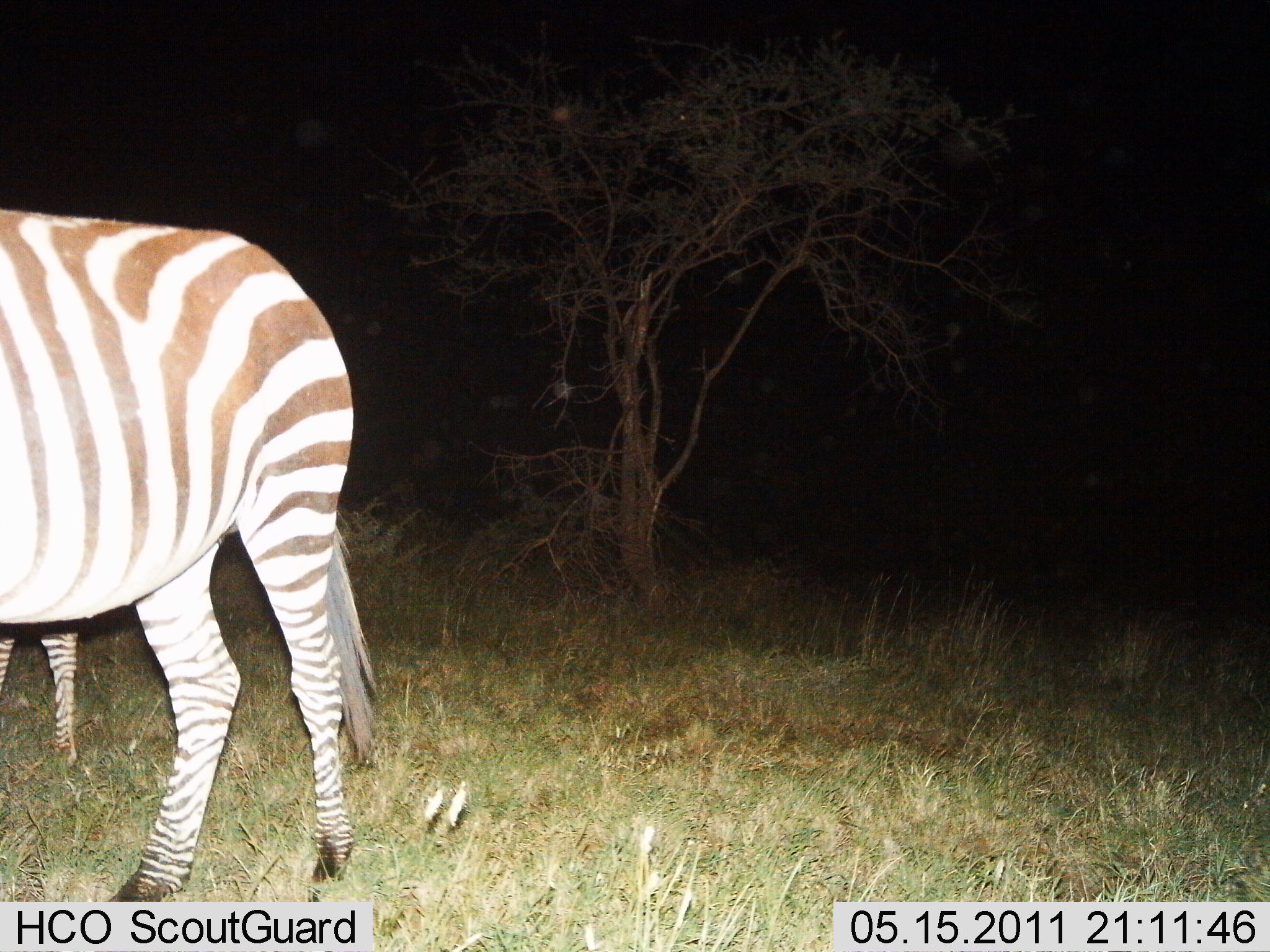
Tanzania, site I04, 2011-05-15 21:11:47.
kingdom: Animalia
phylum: Chordata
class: Mammalia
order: Perissodactyla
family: Equidae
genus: Equus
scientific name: Equus quagga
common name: plains zebra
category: zebra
Zebra (plains zebra) (Equus quagga), count 2. Behavior (volunteer vote fractions): standing 100%, resting 0%, moving 9%, interacting 9%. Young present (vote fraction): 18%. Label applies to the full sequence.